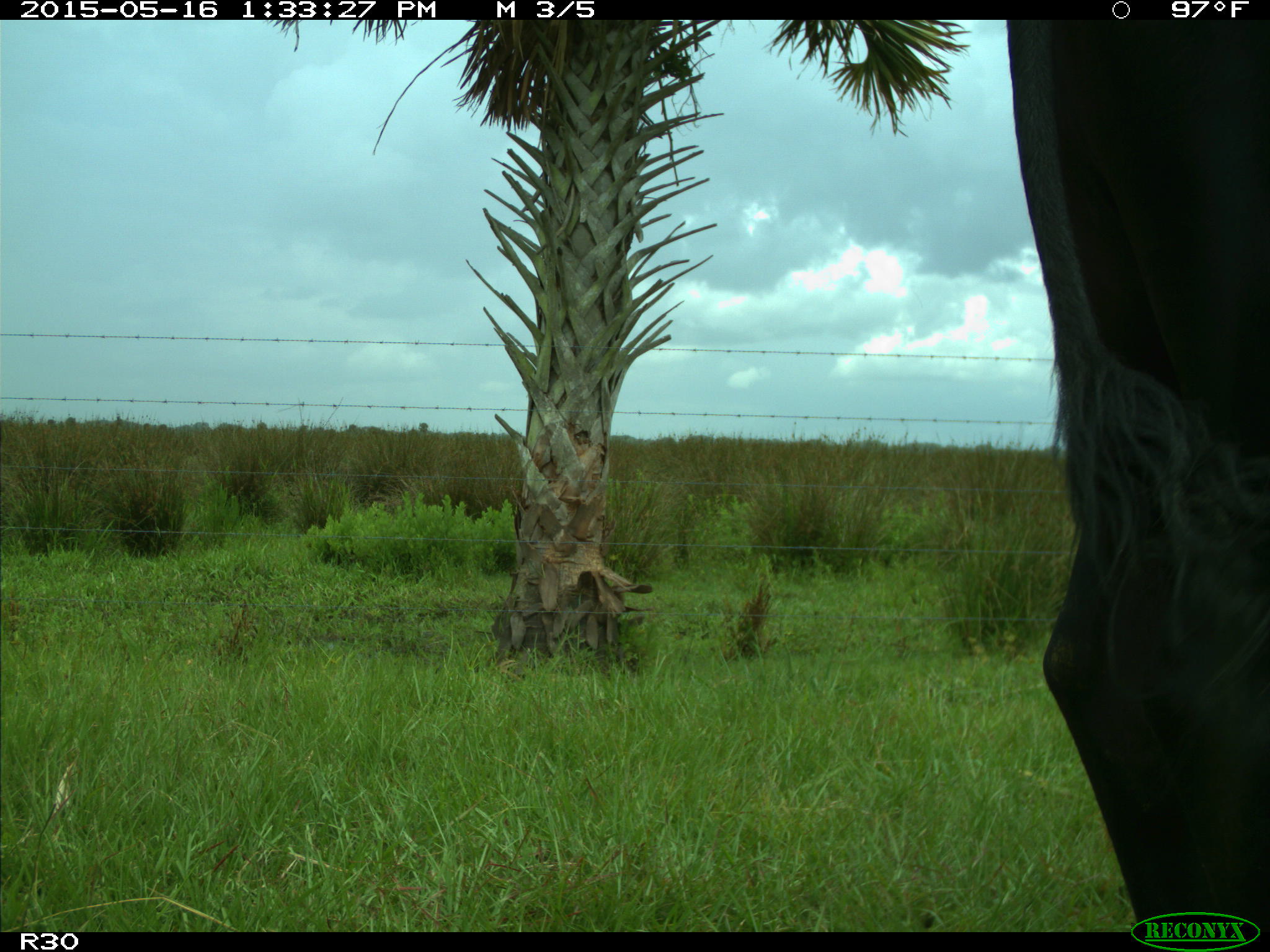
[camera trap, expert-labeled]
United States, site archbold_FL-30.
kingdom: Animalia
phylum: Chordata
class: Mammalia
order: Artiodactyla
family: Bovidae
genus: Bos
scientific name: Bos taurus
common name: domestic cow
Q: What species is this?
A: Bos taurus (domestic cow).